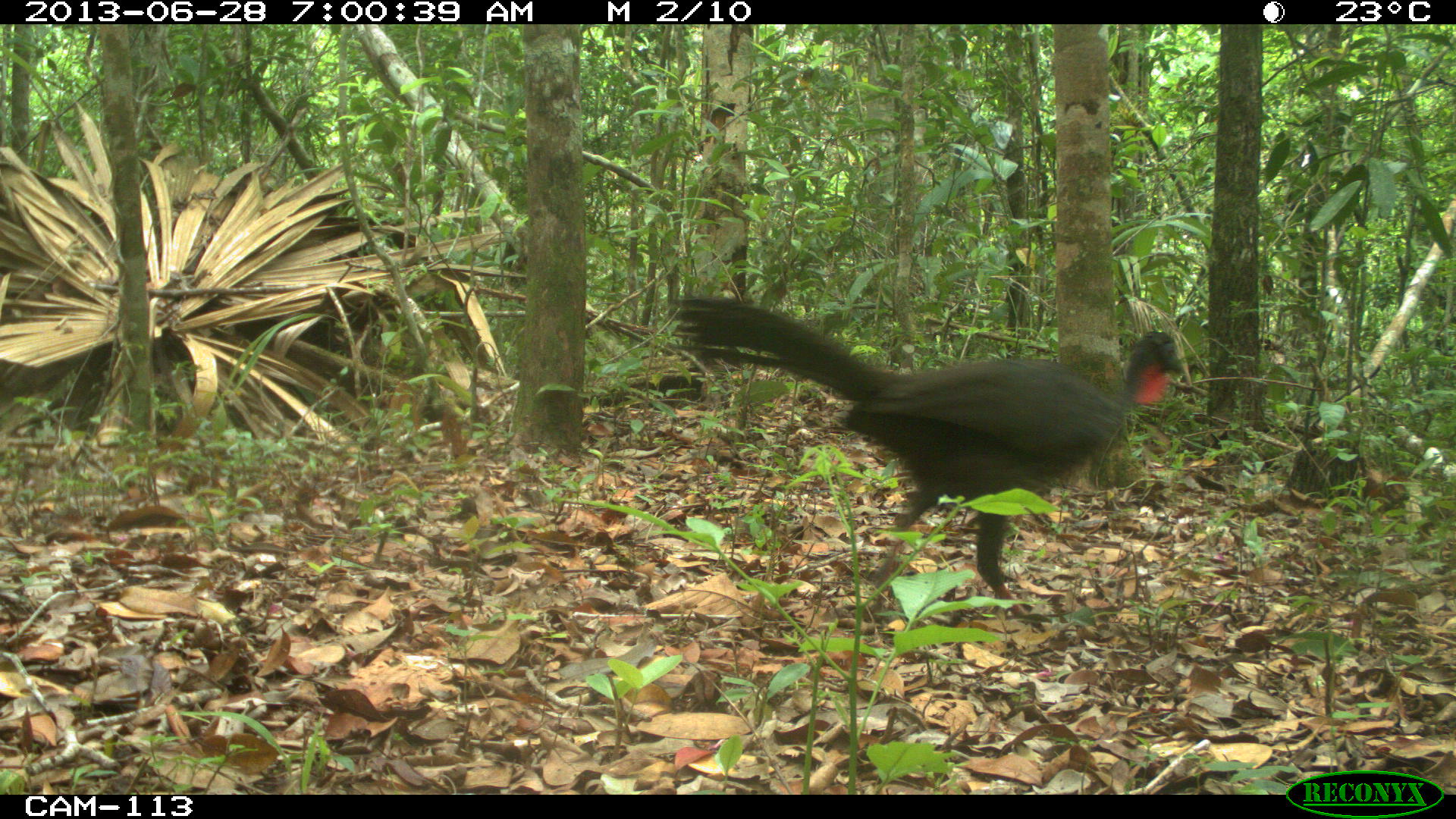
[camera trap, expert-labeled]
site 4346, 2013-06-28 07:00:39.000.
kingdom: Animalia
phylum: Chordata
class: Aves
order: Galliformes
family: Cracidae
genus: Penelope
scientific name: Penelope purpurascens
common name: crested guan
Penelope purpurascens (crested guan), count 4.